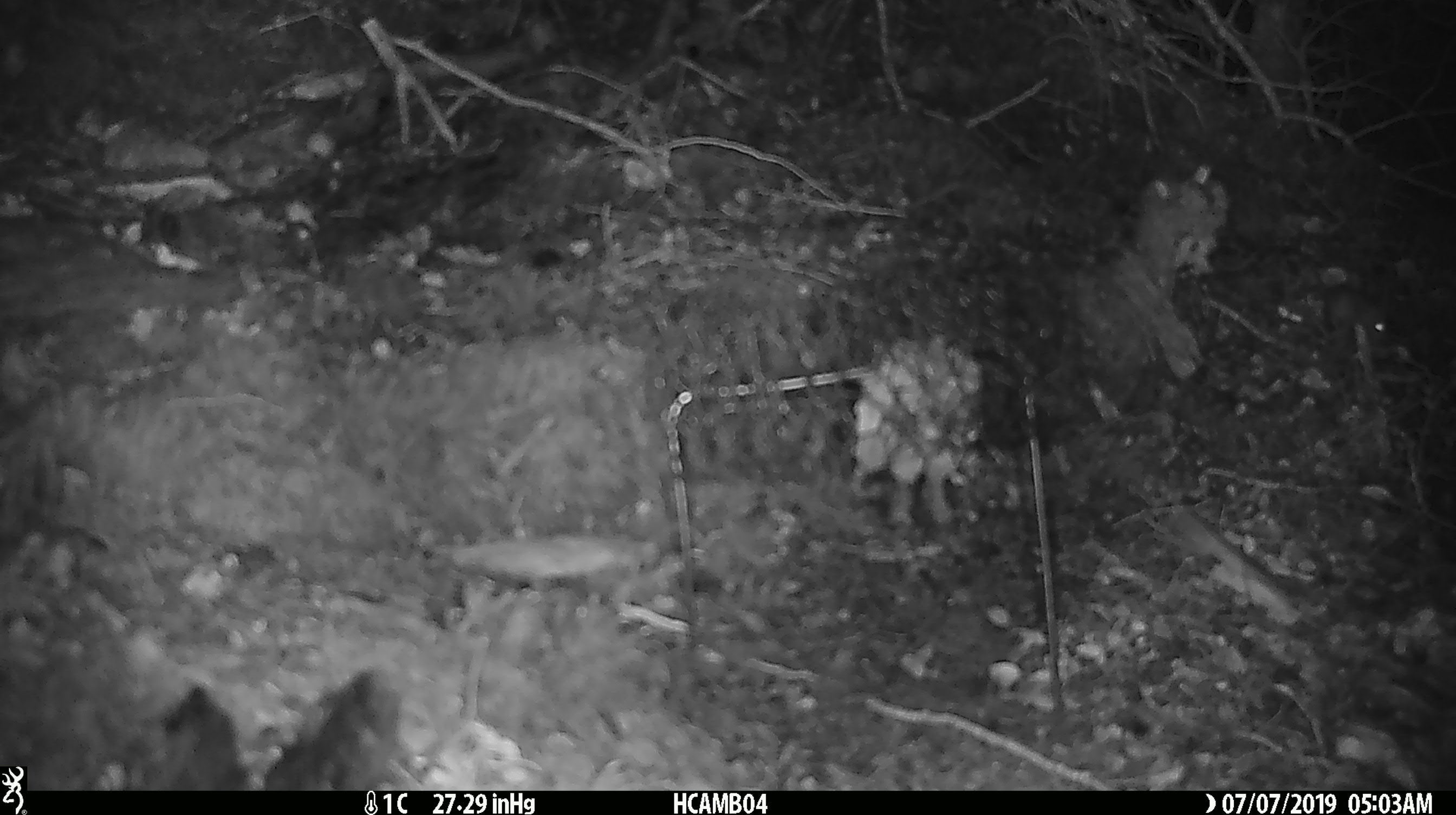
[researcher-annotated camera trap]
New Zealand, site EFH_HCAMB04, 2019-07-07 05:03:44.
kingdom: Animalia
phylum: Chordata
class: Mammalia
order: Rodentia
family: Muridae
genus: Mus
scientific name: Mus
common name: mouse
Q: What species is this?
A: Mouse (Mus).